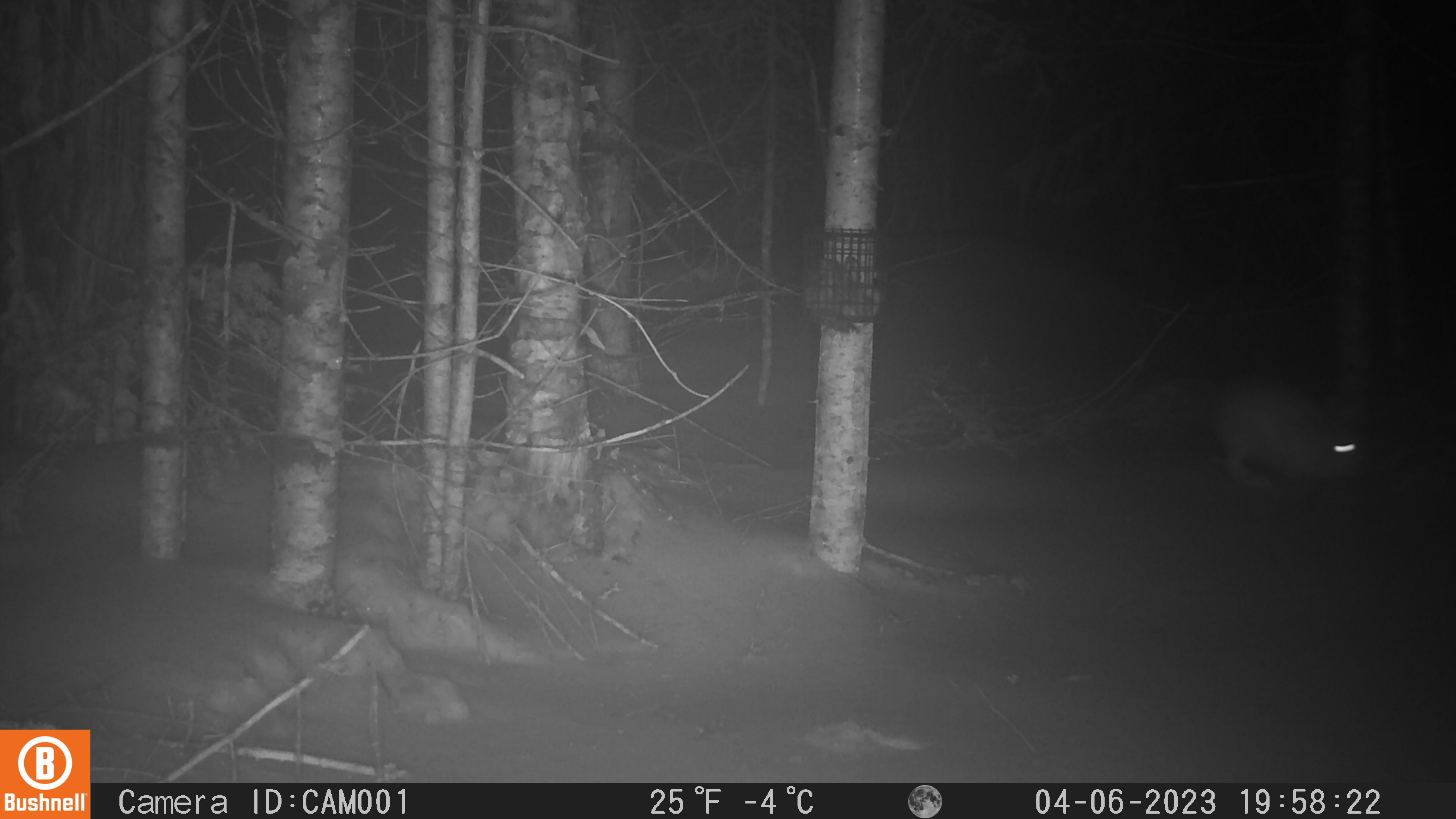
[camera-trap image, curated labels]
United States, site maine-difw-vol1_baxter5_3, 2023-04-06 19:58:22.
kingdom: Animalia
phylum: Chordata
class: Mammalia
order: Lagomorpha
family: Leporidae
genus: Lepus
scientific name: Lepus americanus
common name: snowshoe hare